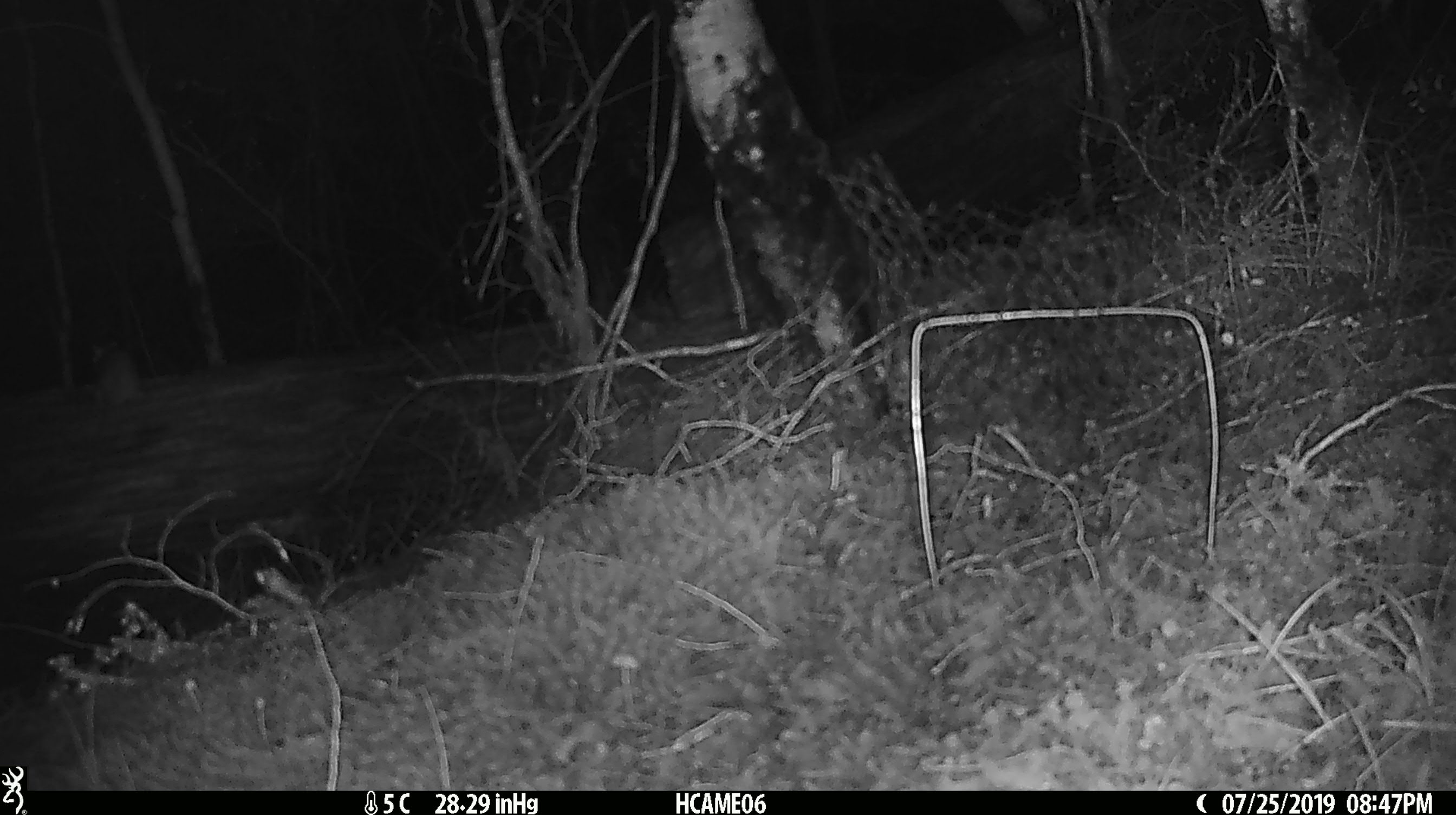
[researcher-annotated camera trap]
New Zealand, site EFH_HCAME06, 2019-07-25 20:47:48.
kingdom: Animalia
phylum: Chordata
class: Mammalia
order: Rodentia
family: Muridae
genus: Mus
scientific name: Mus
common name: mouse